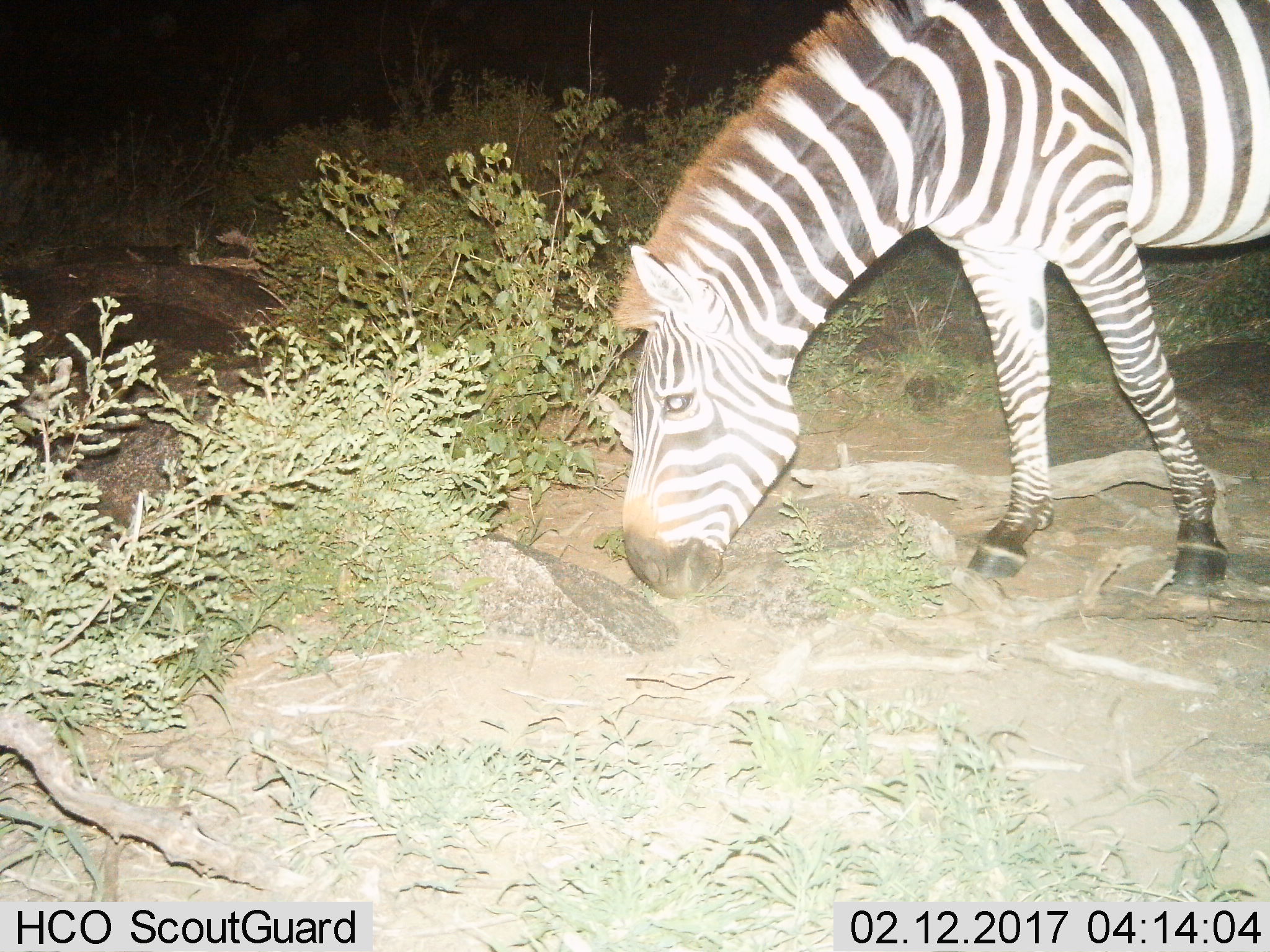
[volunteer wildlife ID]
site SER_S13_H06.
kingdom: Animalia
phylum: Chordata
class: Mammalia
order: Perissodactyla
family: Equidae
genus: Equus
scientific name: Equus quagga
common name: plains zebra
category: zebraplains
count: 1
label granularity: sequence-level